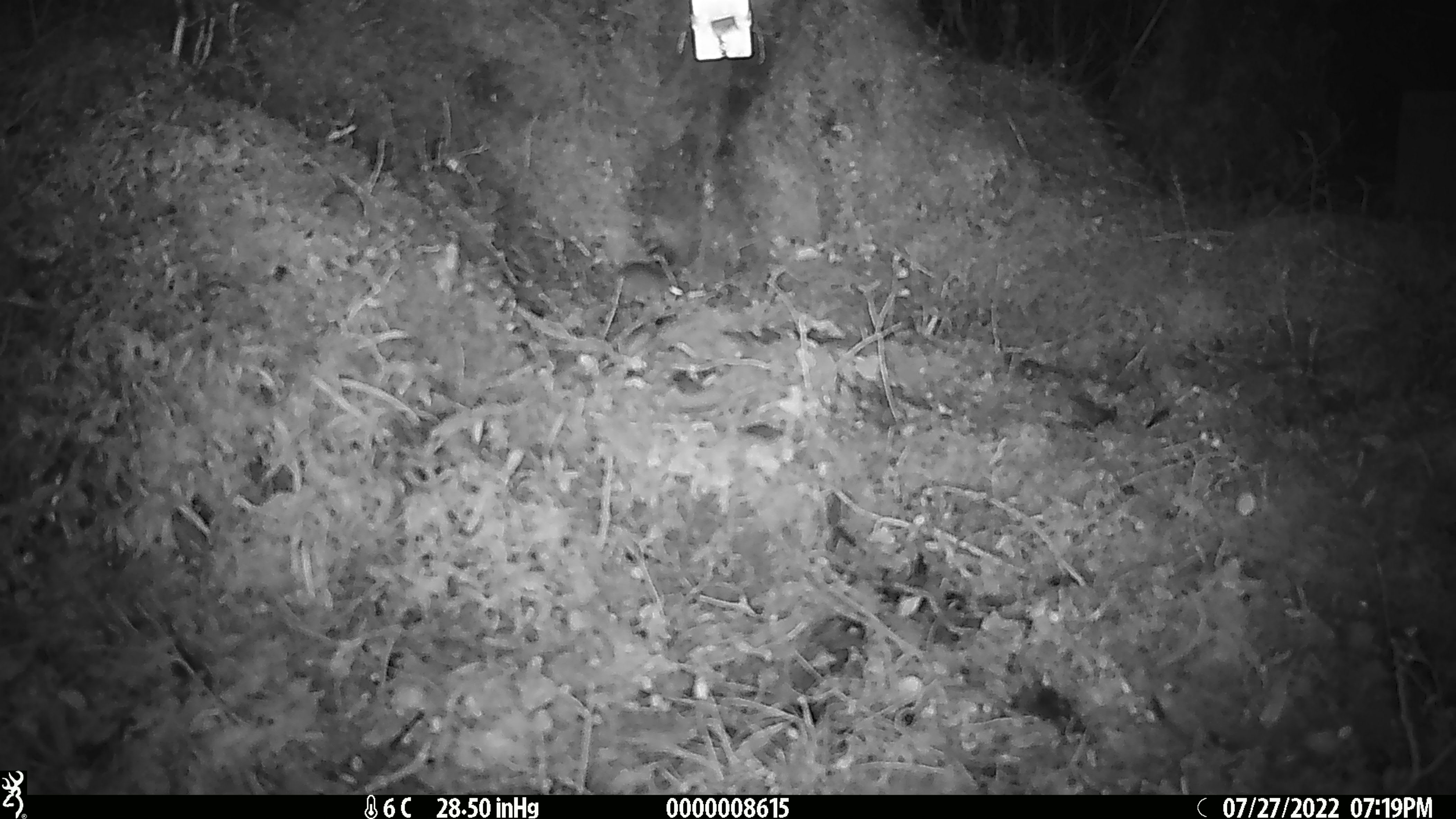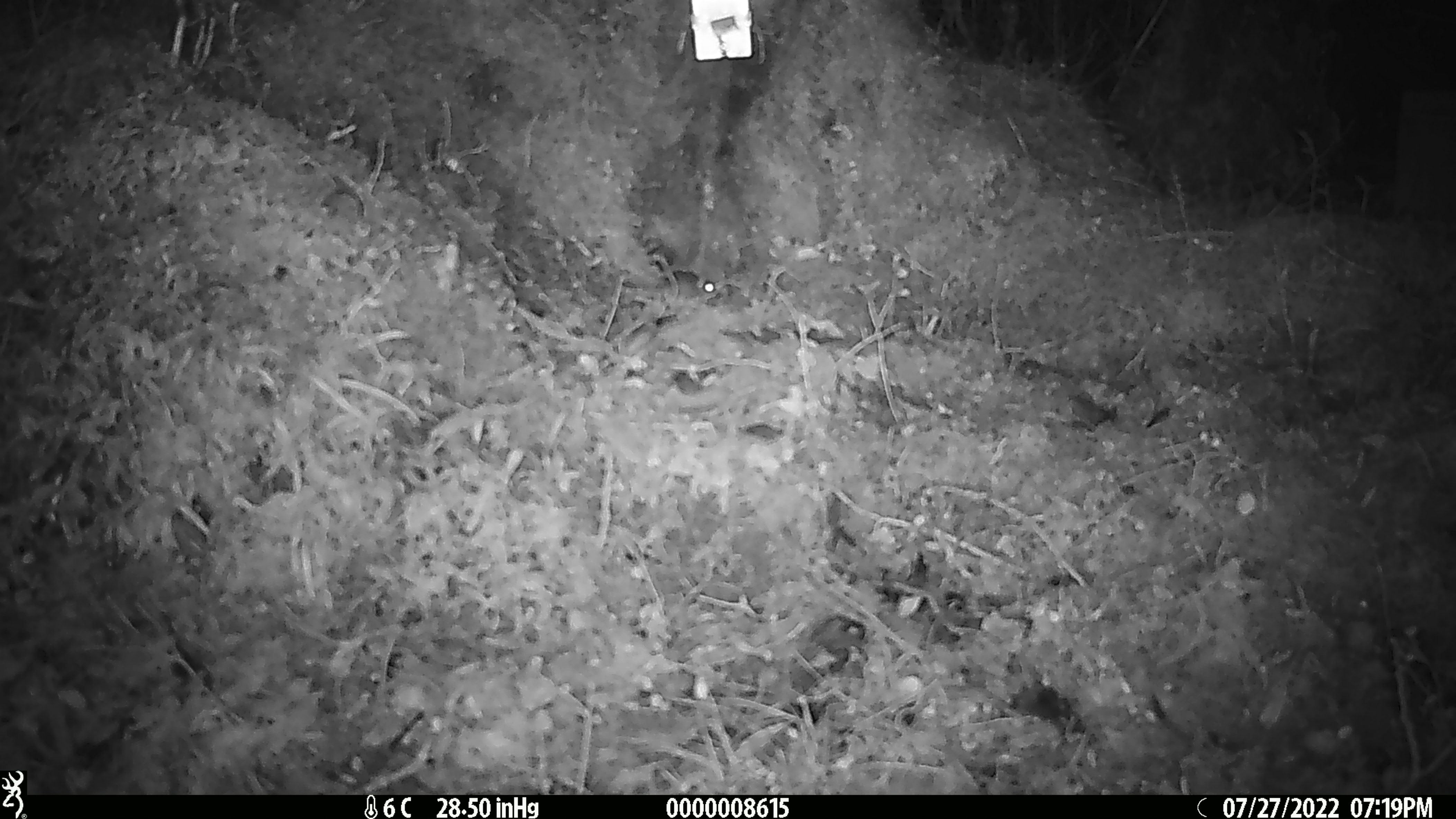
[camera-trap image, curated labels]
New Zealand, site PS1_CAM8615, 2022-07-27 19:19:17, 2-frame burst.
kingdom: Animalia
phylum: Chordata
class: Mammalia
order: Rodentia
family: Muridae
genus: Mus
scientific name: Mus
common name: mouse